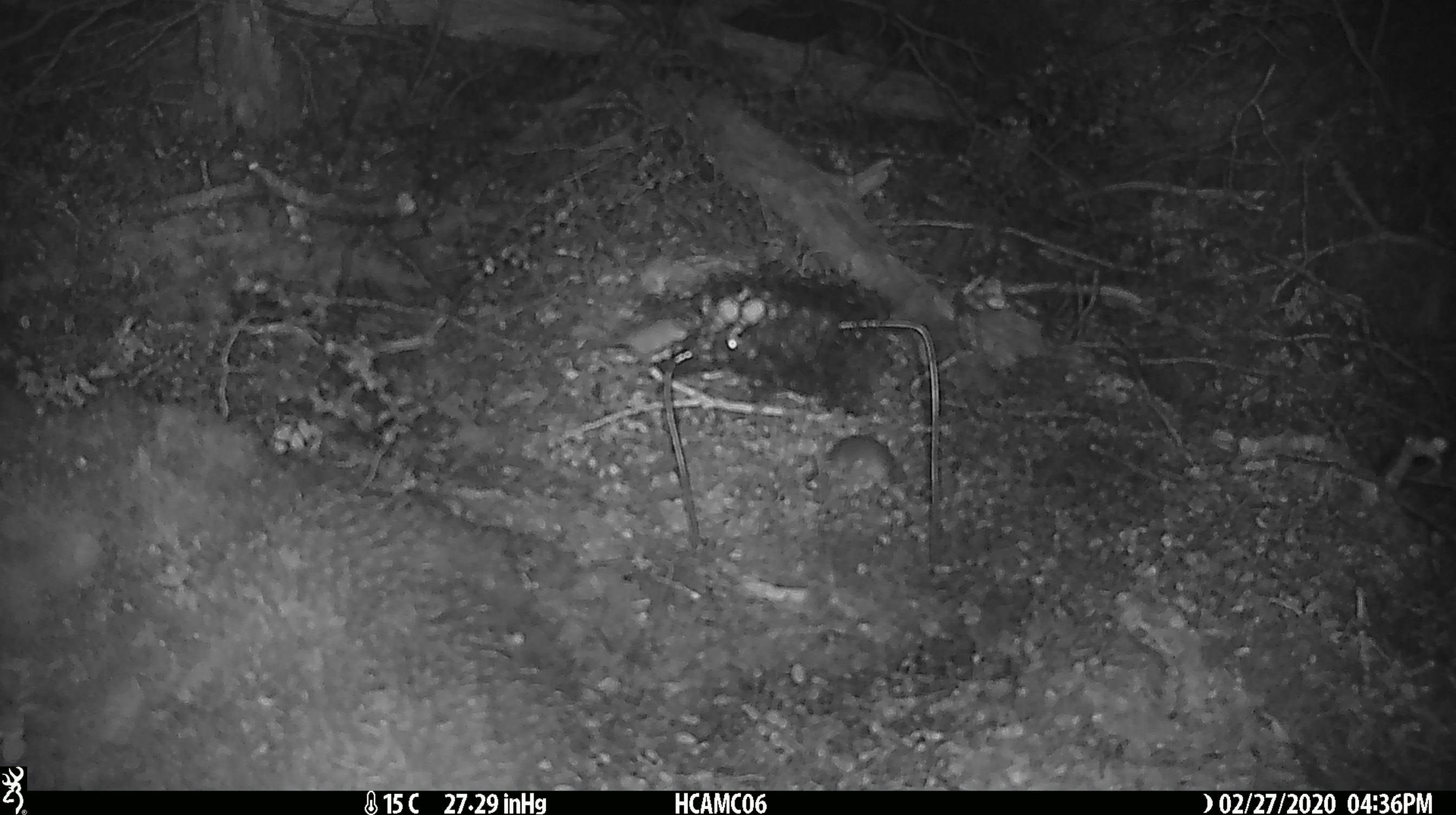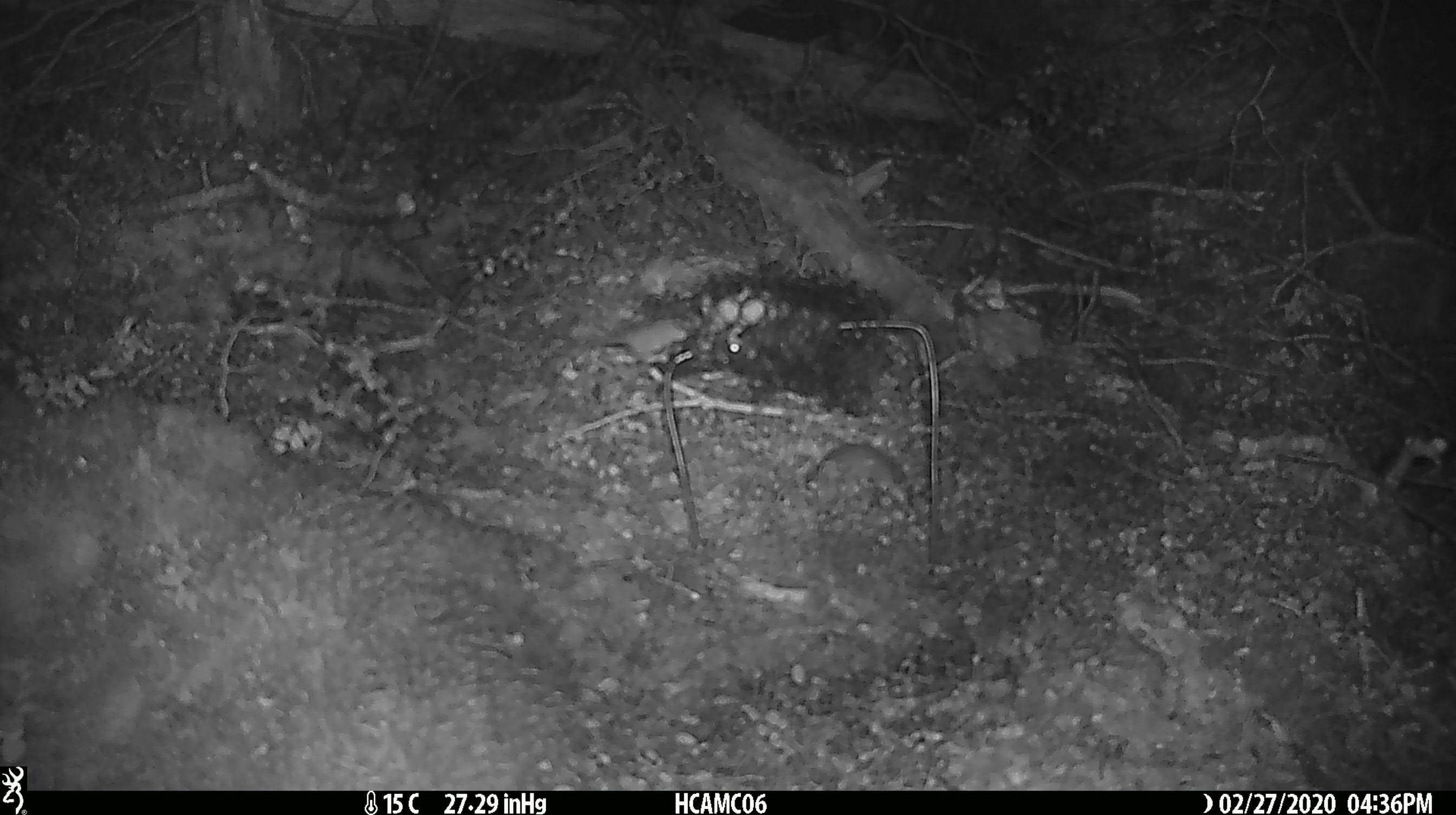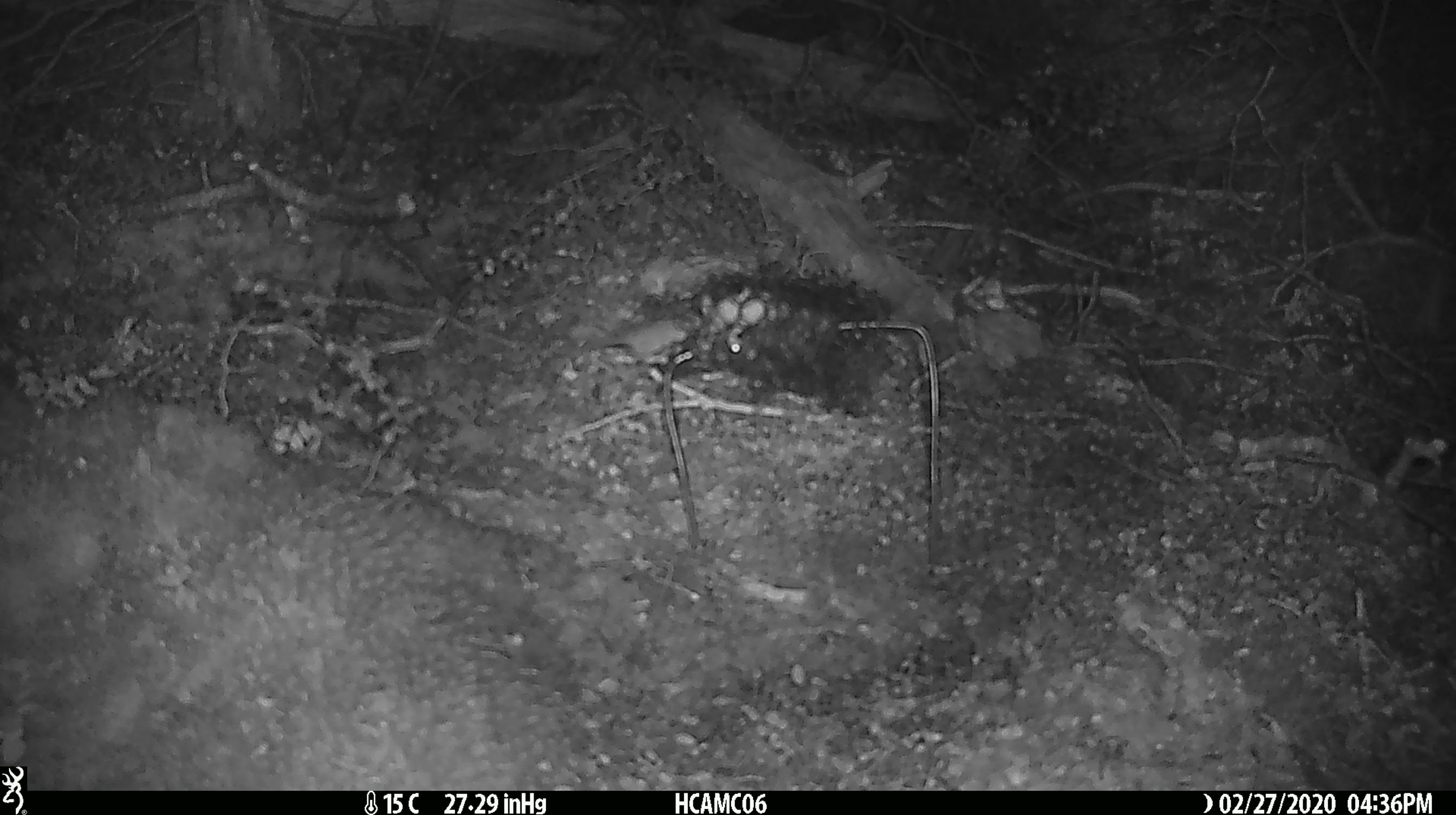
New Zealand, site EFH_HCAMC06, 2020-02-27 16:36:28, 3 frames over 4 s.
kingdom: Animalia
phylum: Chordata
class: Mammalia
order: Rodentia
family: Muridae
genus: Mus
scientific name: Mus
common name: mouse